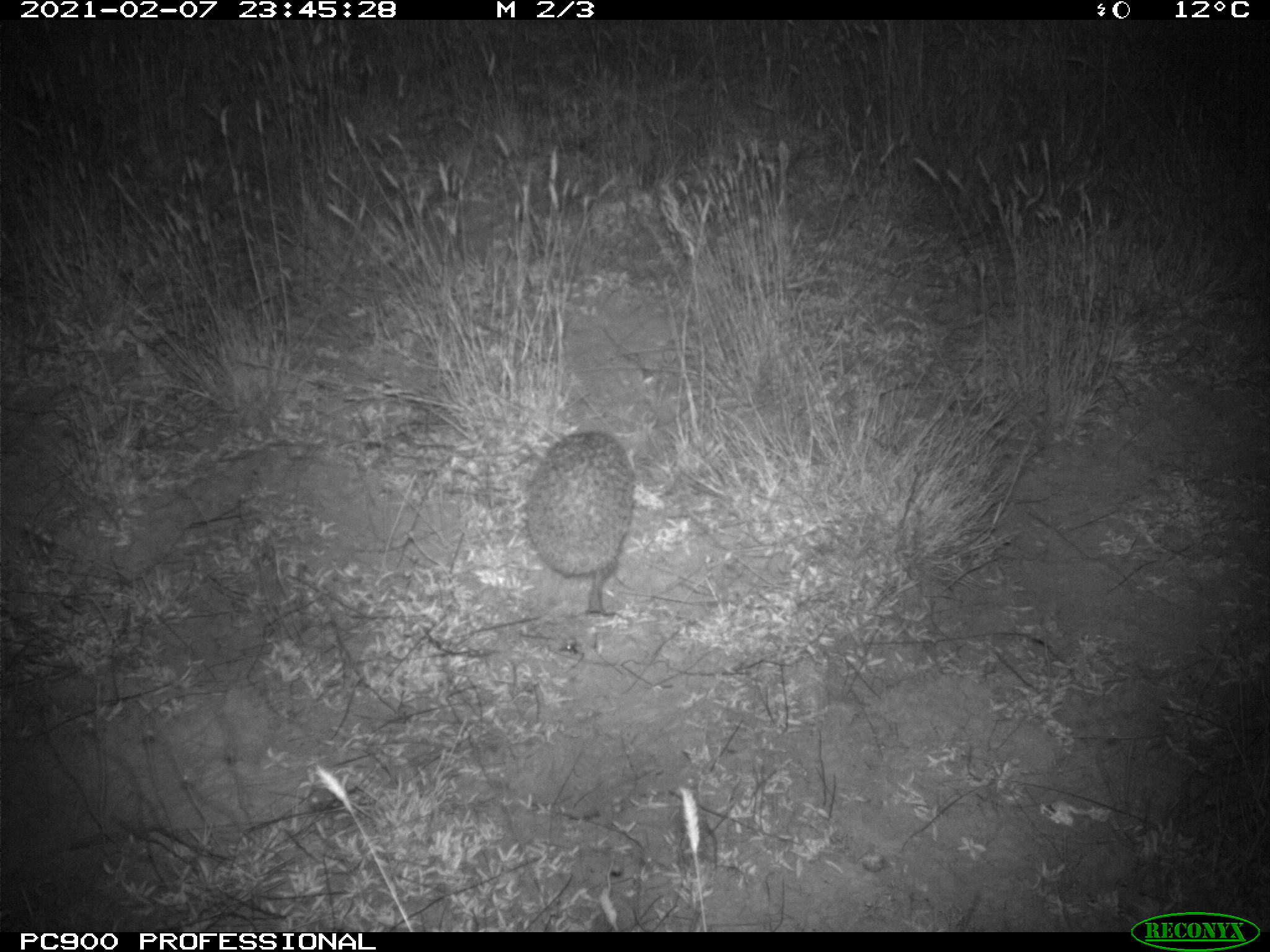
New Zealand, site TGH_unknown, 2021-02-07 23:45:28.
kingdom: Animalia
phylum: Chordata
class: Mammalia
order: Eulipotyphla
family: Erinaceidae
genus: Erinaceus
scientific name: Erinaceus europaeus europaeus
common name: european hedgehog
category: hedgehog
Hedgehog (european hedgehog) (Erinaceus europaeus europaeus).